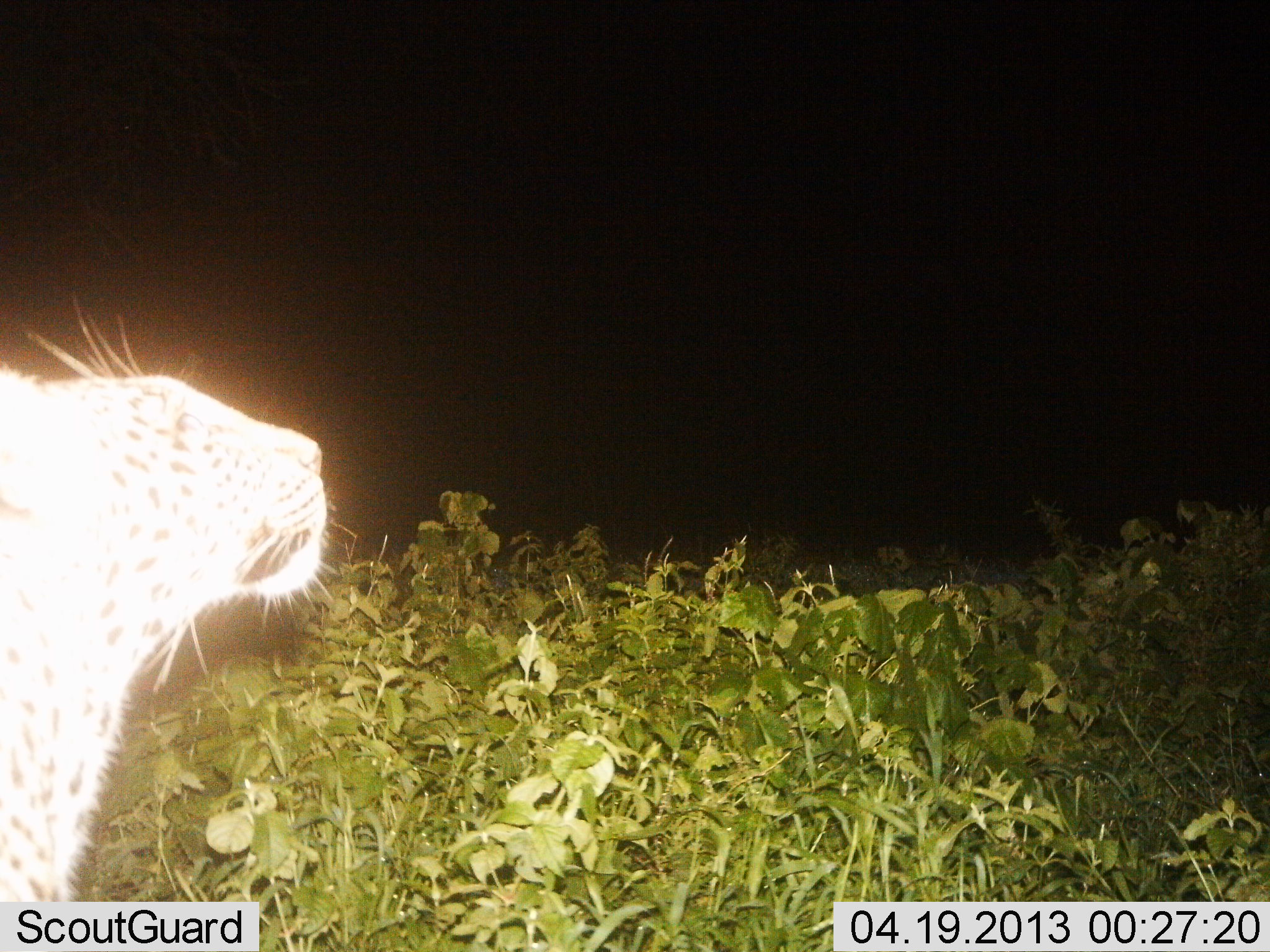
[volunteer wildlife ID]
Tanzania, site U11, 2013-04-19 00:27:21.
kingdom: Animalia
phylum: Chordata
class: Mammalia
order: Carnivora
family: Felidae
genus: Panthera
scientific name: Panthera pardus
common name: leopard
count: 1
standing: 84%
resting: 4%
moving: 12%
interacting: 0%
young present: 4%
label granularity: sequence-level